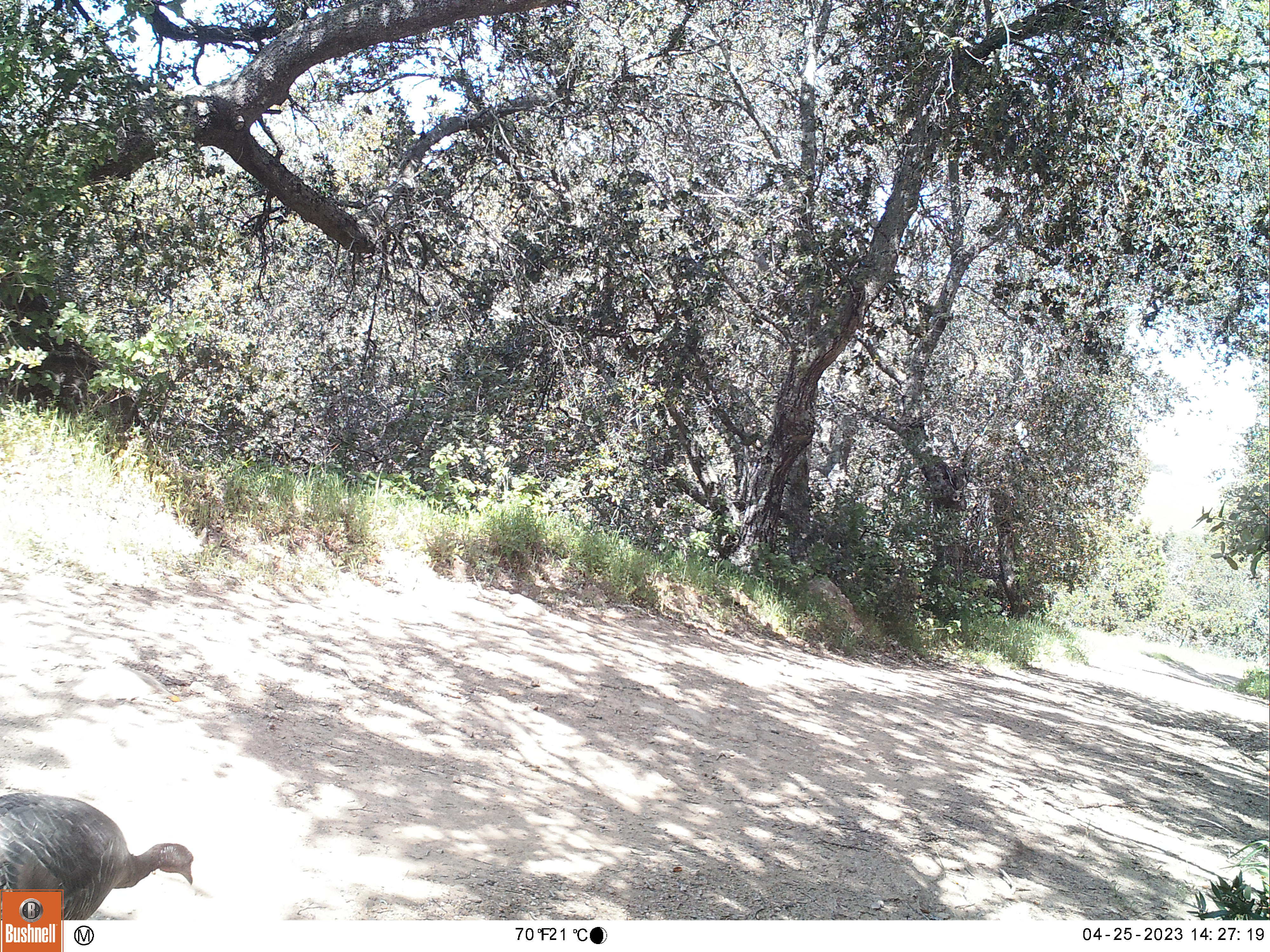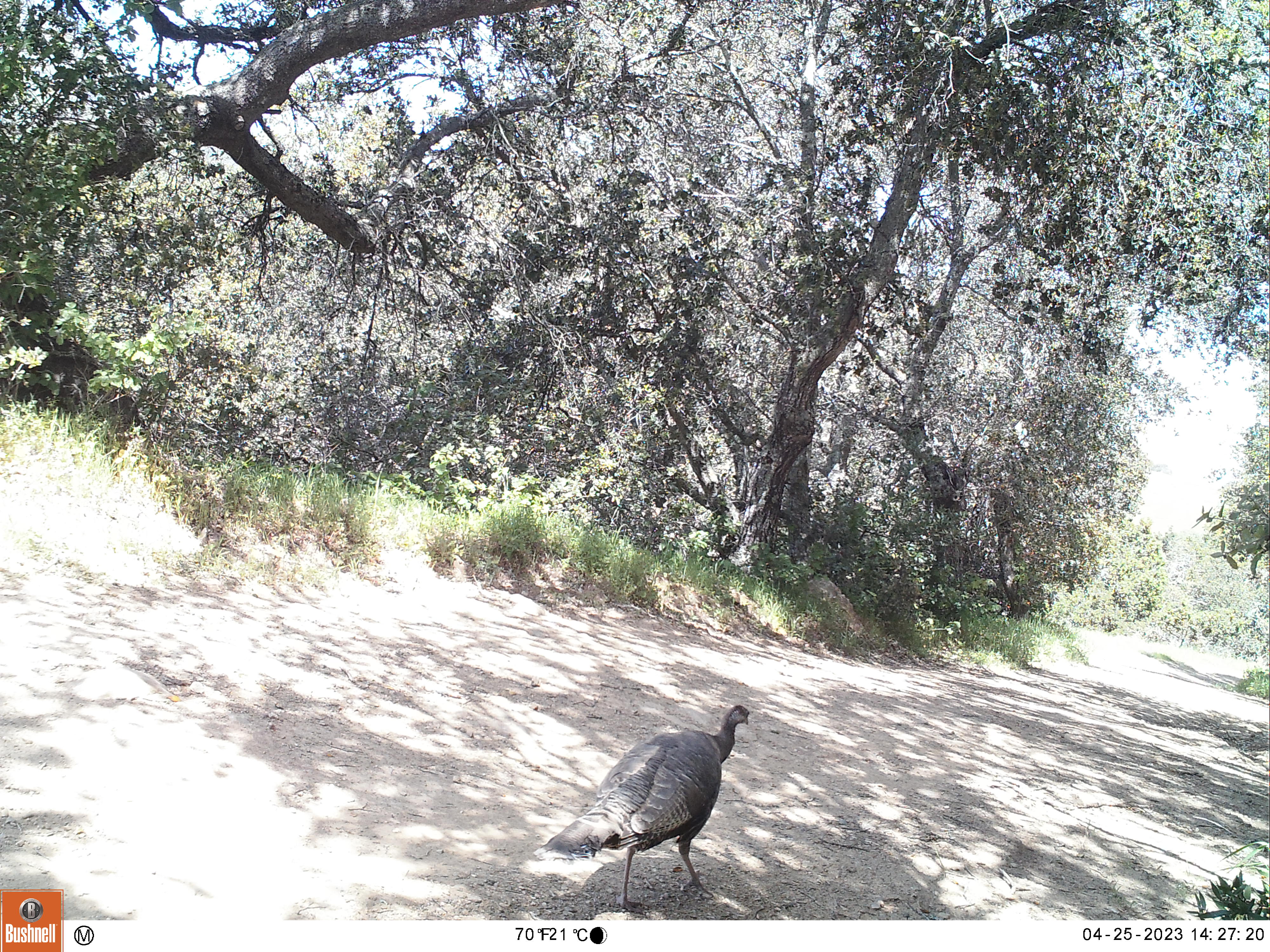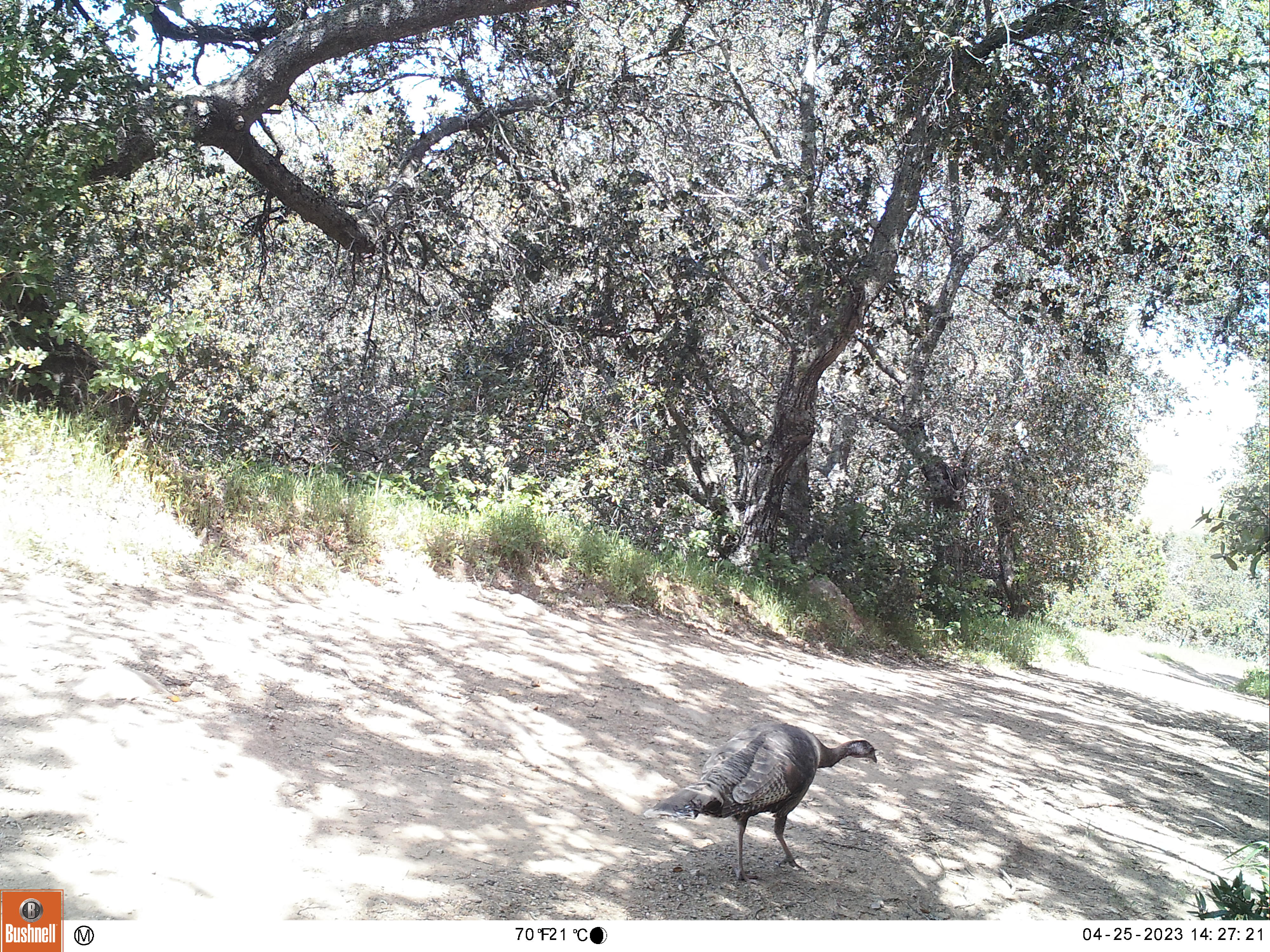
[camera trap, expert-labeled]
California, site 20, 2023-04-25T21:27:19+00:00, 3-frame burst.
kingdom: Animalia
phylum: Chordata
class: Aves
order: Galliformes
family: Phasianidae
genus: Meleagris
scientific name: Meleagris gallopavo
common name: turkey